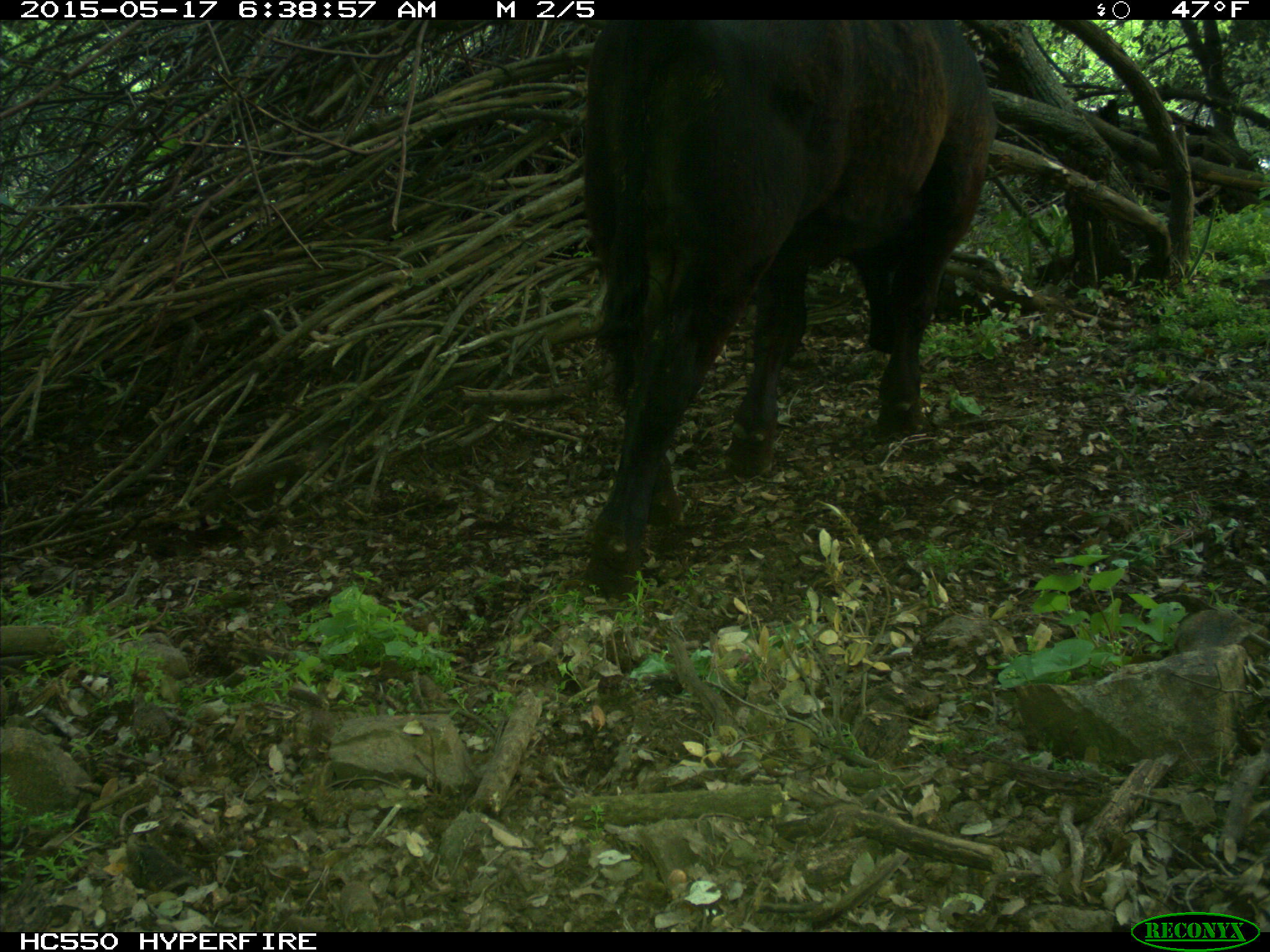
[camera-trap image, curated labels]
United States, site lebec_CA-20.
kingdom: Animalia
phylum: Chordata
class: Mammalia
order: Artiodactyla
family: Bovidae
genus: Bos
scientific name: Bos taurus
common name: domestic cow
Bos taurus (domestic cow).